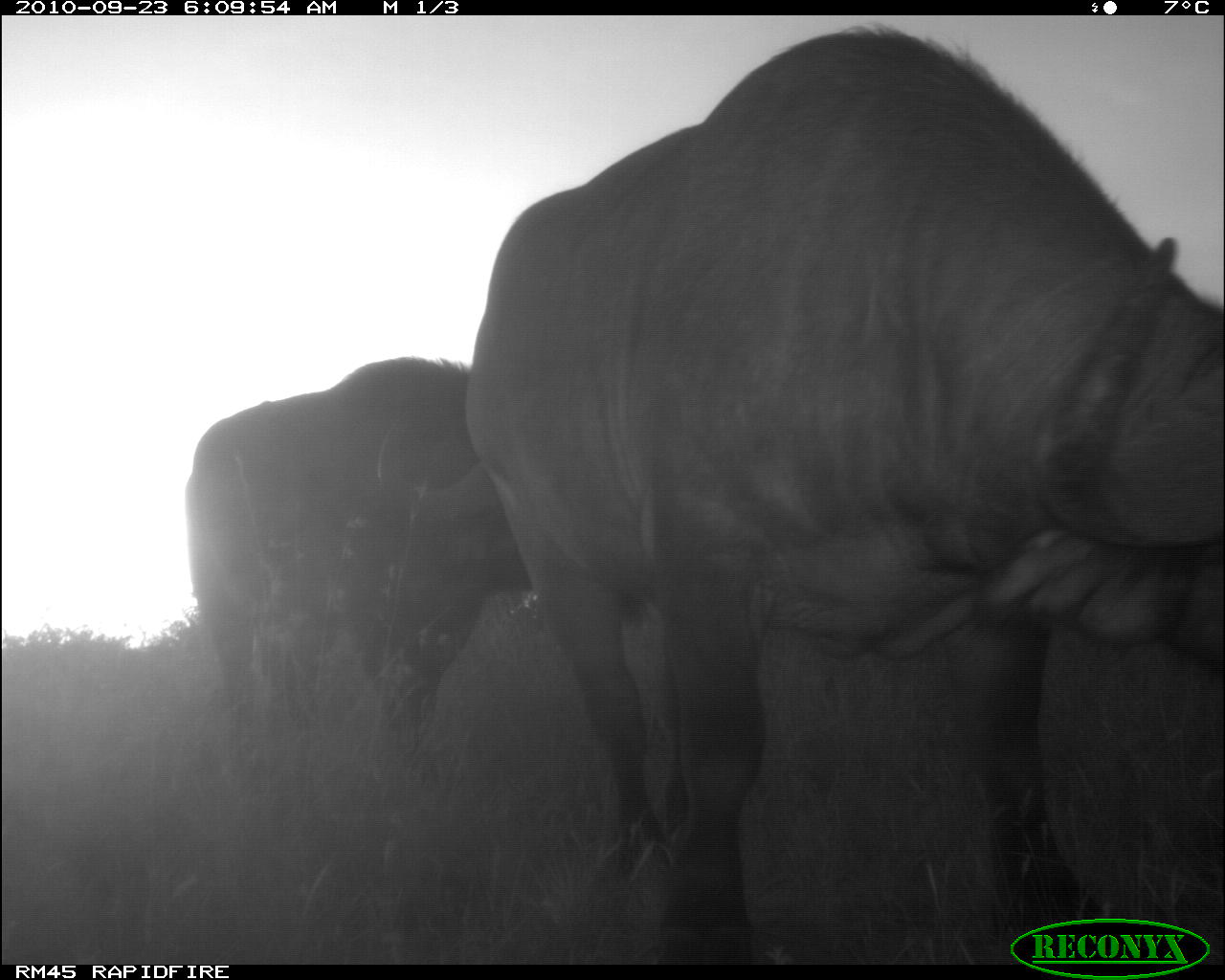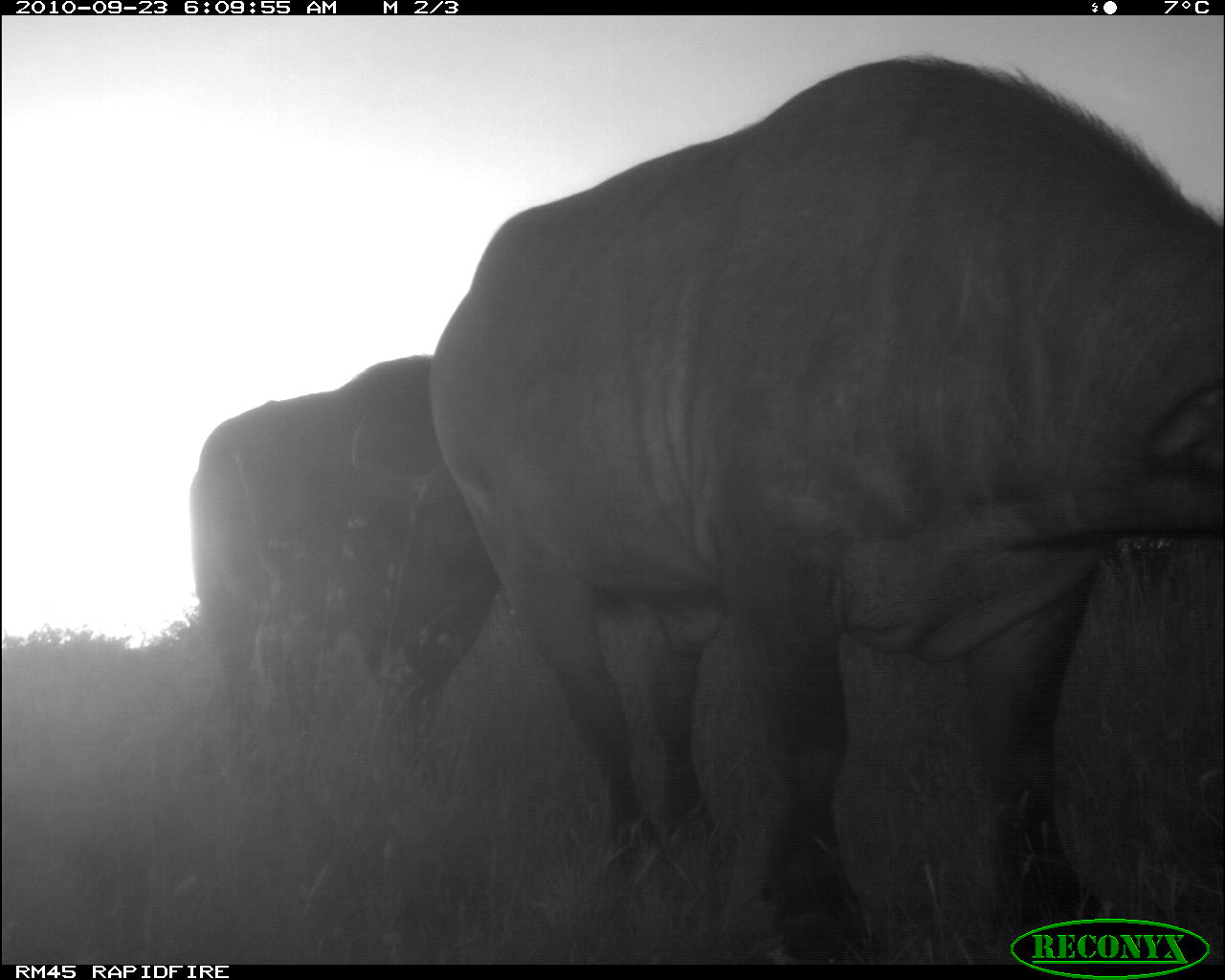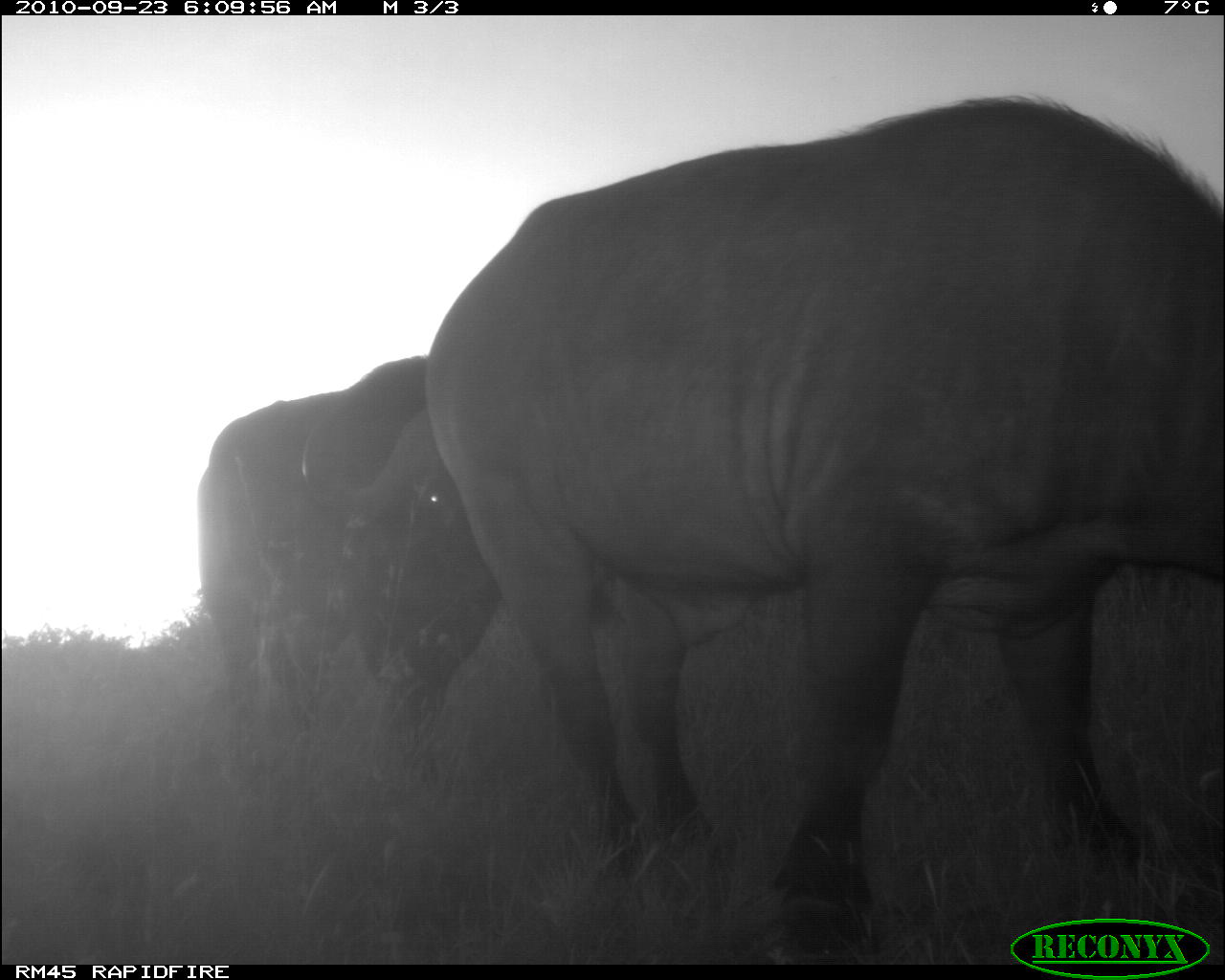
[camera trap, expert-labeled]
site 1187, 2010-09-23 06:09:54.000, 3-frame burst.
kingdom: Animalia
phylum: Chordata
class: Mammalia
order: Artiodactyla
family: Bovidae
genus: Syncerus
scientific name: Syncerus caffer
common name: african buffalo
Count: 2.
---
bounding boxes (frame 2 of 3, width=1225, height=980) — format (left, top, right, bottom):
syncerus caffer: (433, 54, 1225, 963); (188, 353, 496, 812)